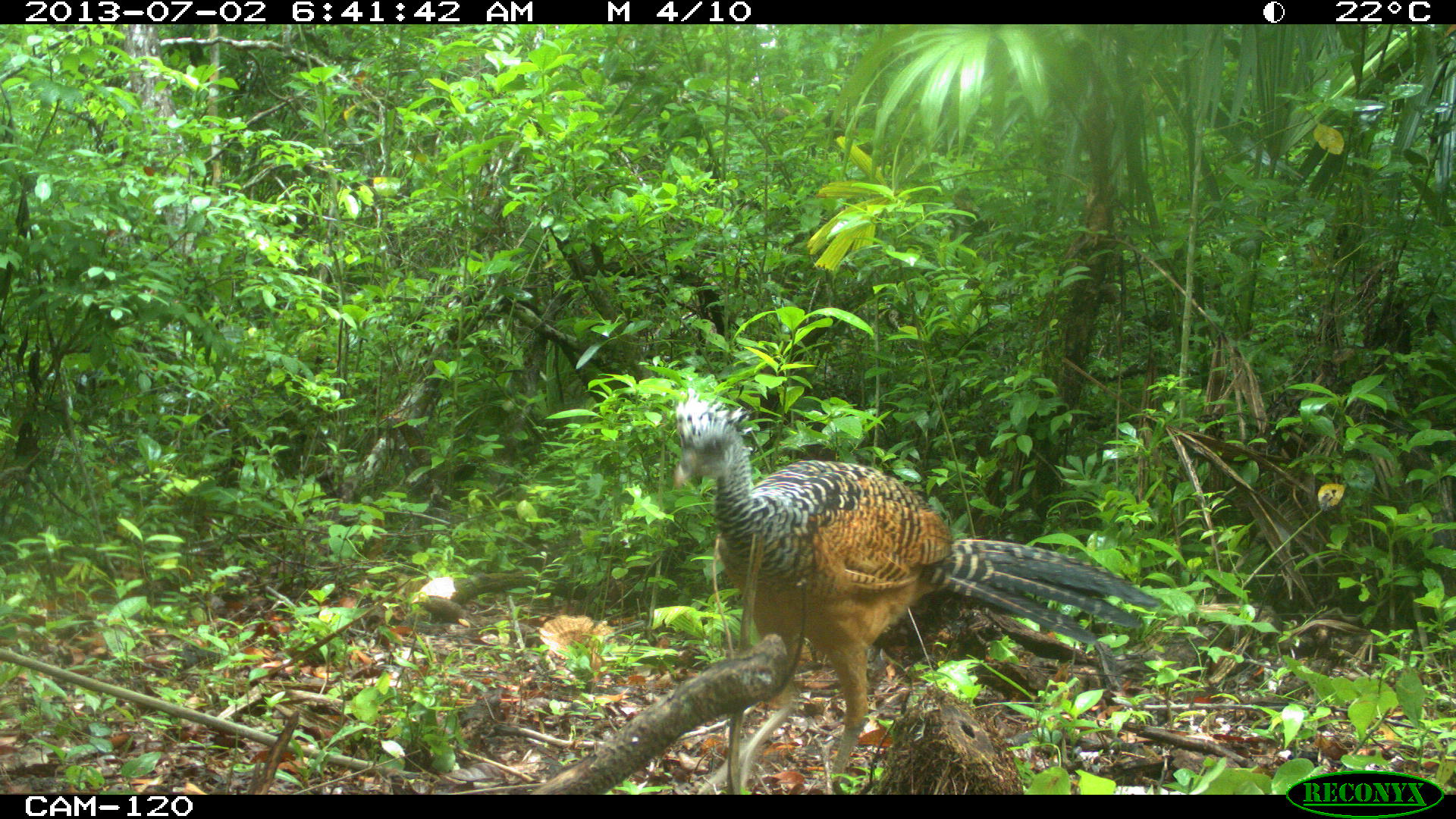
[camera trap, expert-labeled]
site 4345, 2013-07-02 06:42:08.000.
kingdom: Animalia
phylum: Chordata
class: Aves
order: Galliformes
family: Cracidae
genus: Crax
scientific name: Crax rubra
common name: great curassow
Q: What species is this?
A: Crax rubra (great curassow).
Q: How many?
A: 2.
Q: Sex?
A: Female.